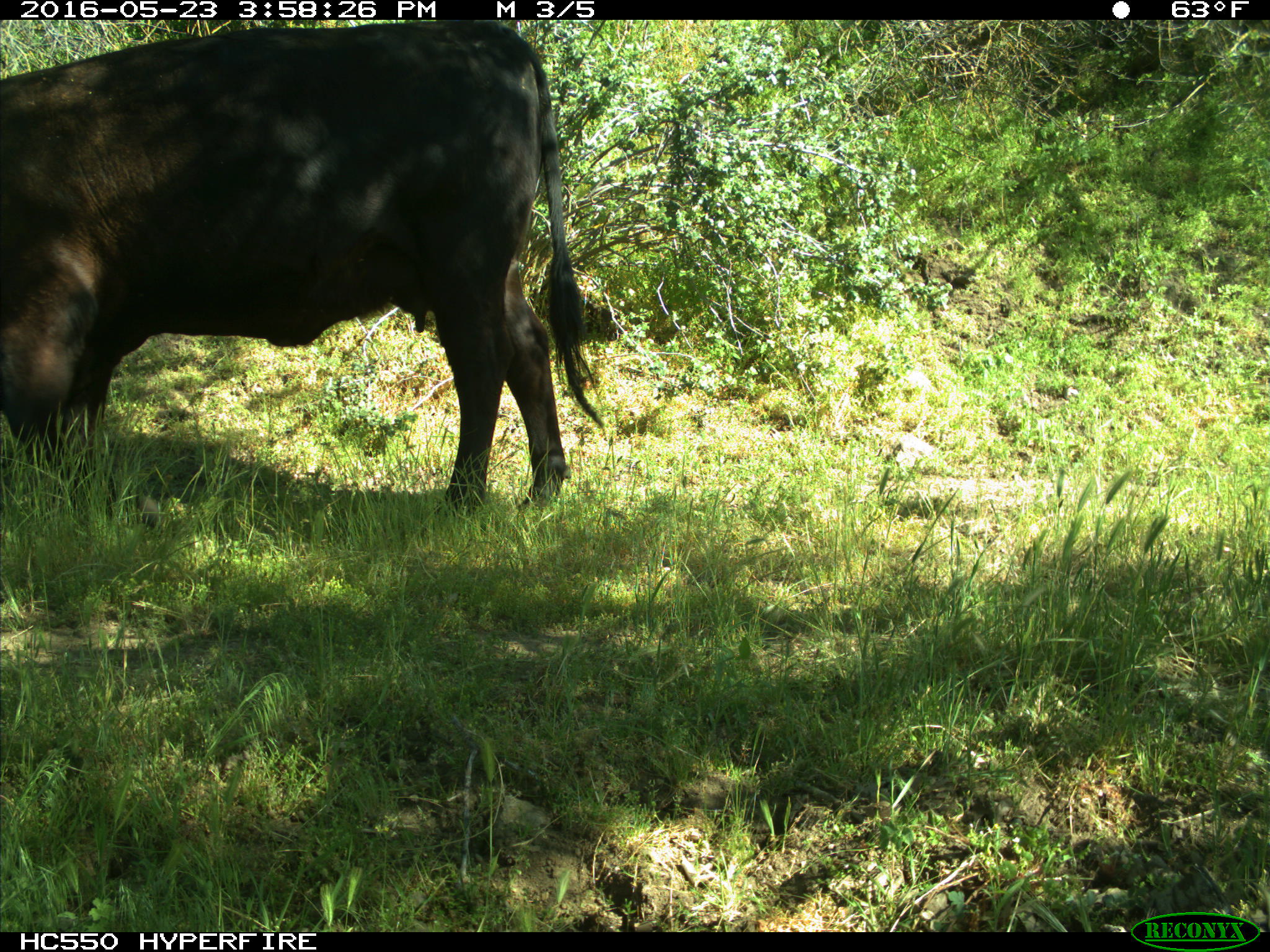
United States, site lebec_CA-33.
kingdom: Animalia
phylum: Chordata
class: Mammalia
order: Artiodactyla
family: Bovidae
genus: Bos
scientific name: Bos taurus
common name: domestic cow